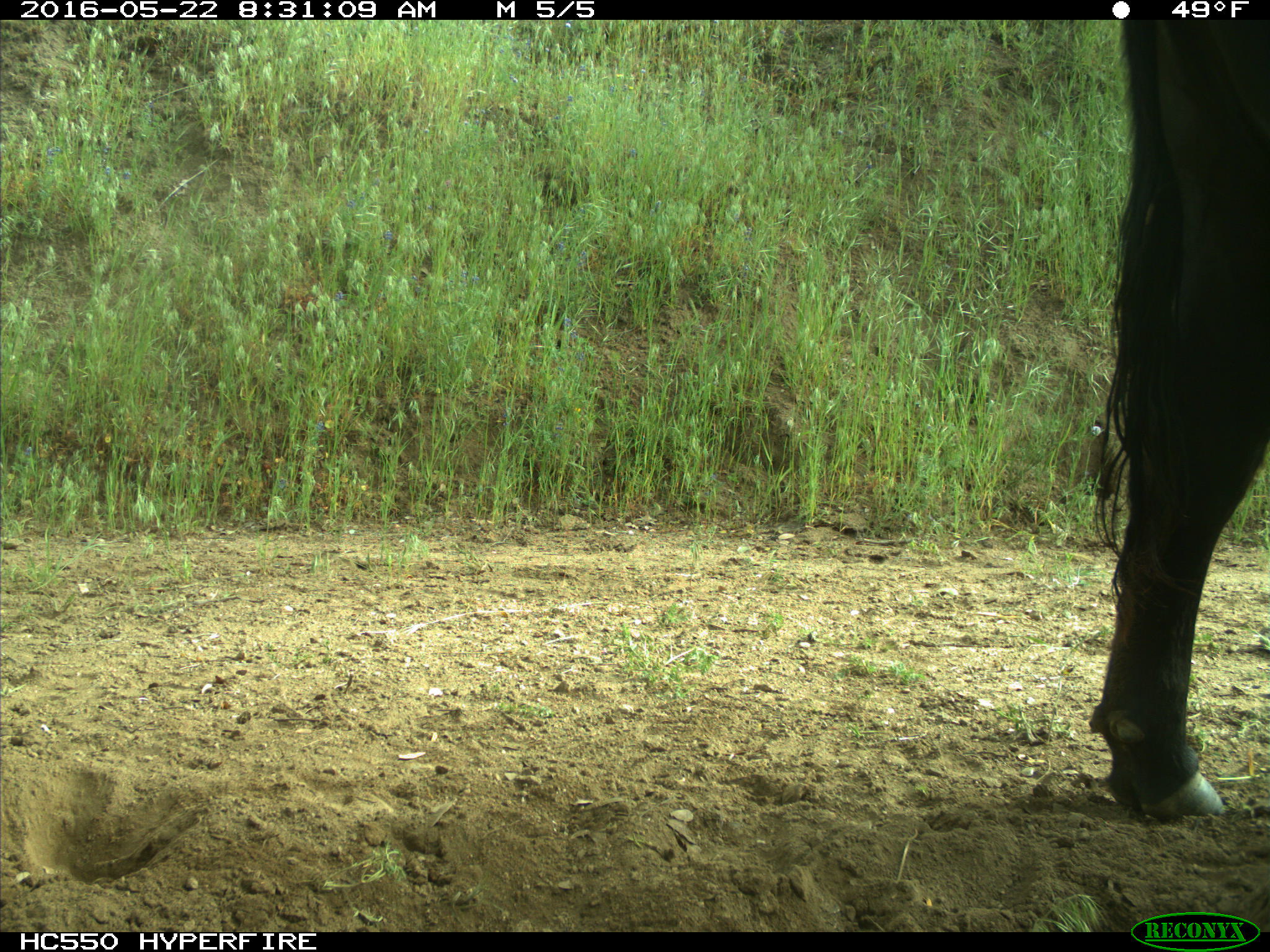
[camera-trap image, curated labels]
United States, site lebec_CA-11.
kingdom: Animalia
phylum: Chordata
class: Mammalia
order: Artiodactyla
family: Bovidae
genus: Bos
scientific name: Bos taurus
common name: domestic cow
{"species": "Bos taurus (domestic cow)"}